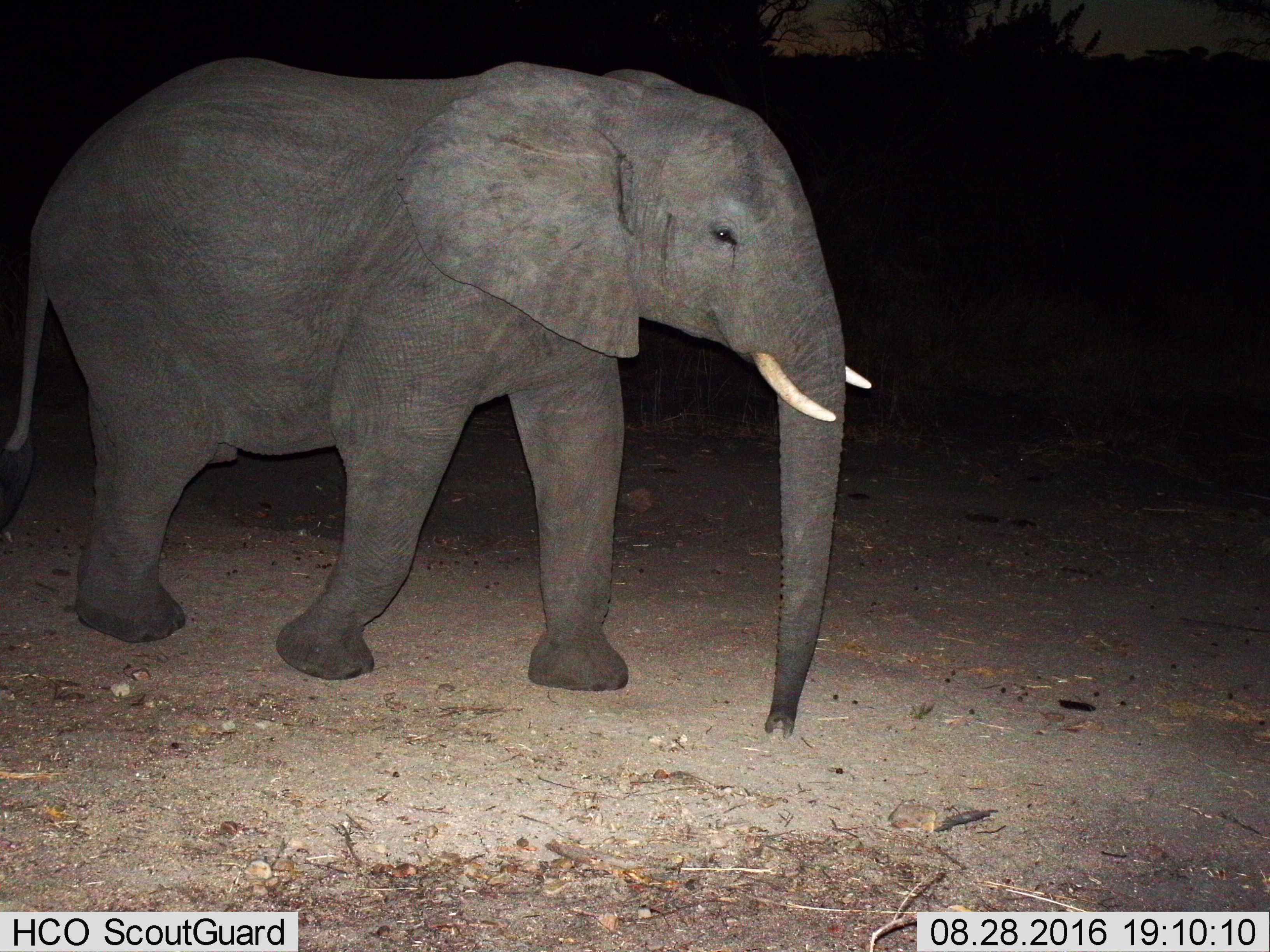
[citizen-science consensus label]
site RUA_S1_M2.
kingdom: Animalia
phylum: Chordata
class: Mammalia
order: Proboscidea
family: Elephantidae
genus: Loxodonta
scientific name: Loxodonta africana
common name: african bush elephant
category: elephant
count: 1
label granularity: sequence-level